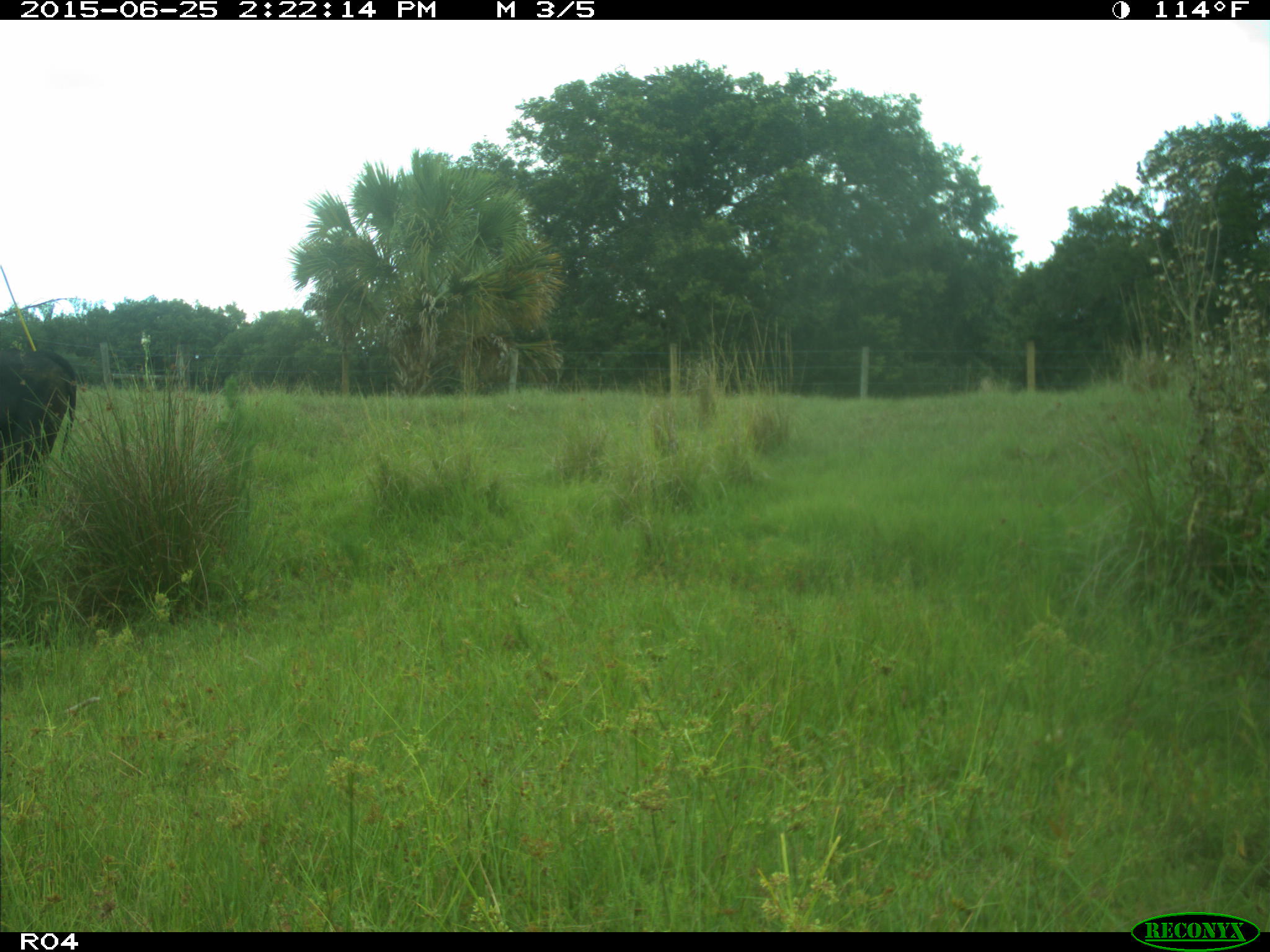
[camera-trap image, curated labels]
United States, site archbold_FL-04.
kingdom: Animalia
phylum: Chordata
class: Mammalia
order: Artiodactyla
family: Bovidae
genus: Bos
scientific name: Bos taurus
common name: domestic cow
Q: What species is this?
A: Bos taurus (domestic cow).